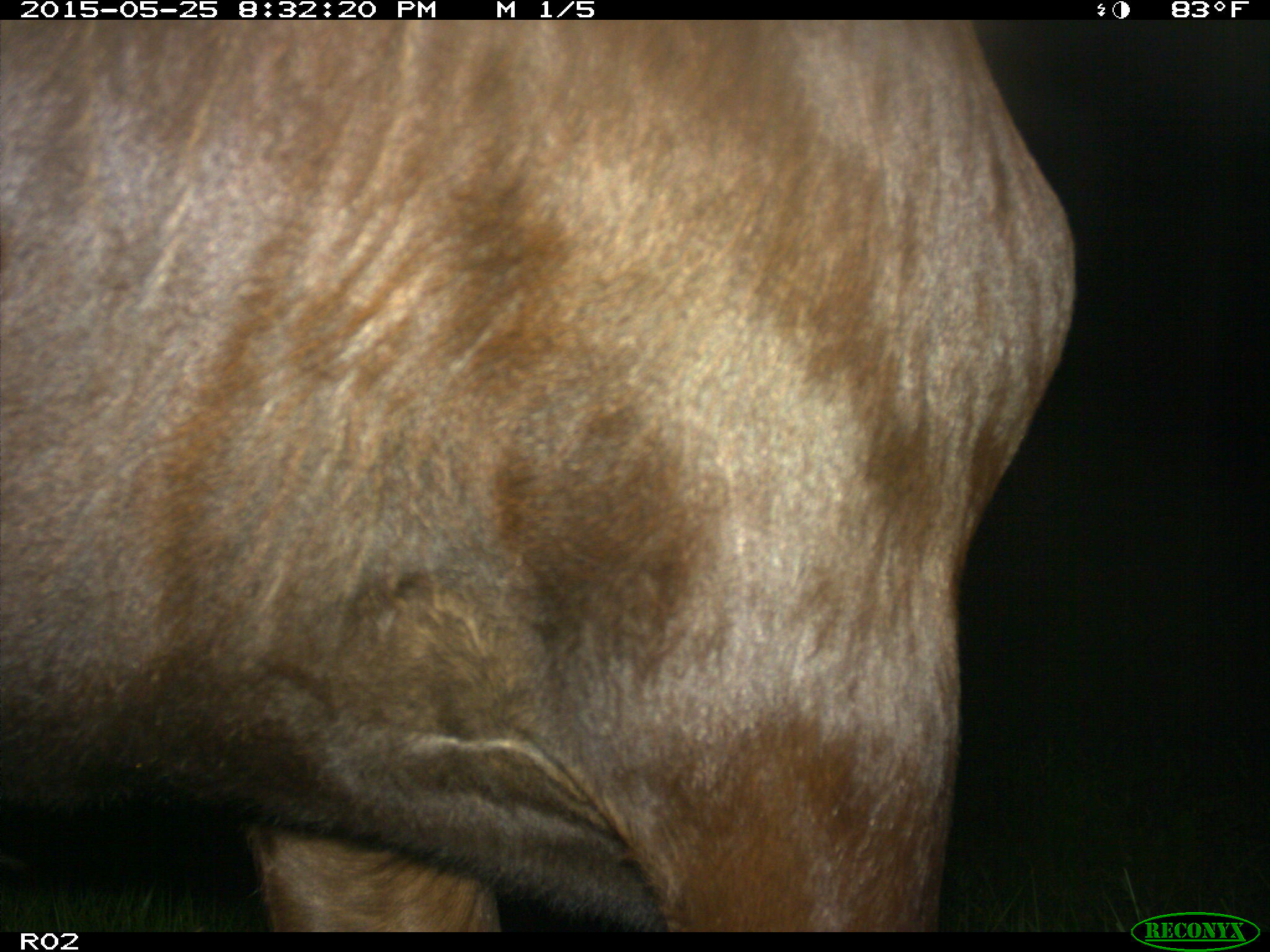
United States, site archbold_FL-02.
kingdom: Animalia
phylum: Chordata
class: Mammalia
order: Artiodactyla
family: Bovidae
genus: Bos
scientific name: Bos taurus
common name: domestic cow